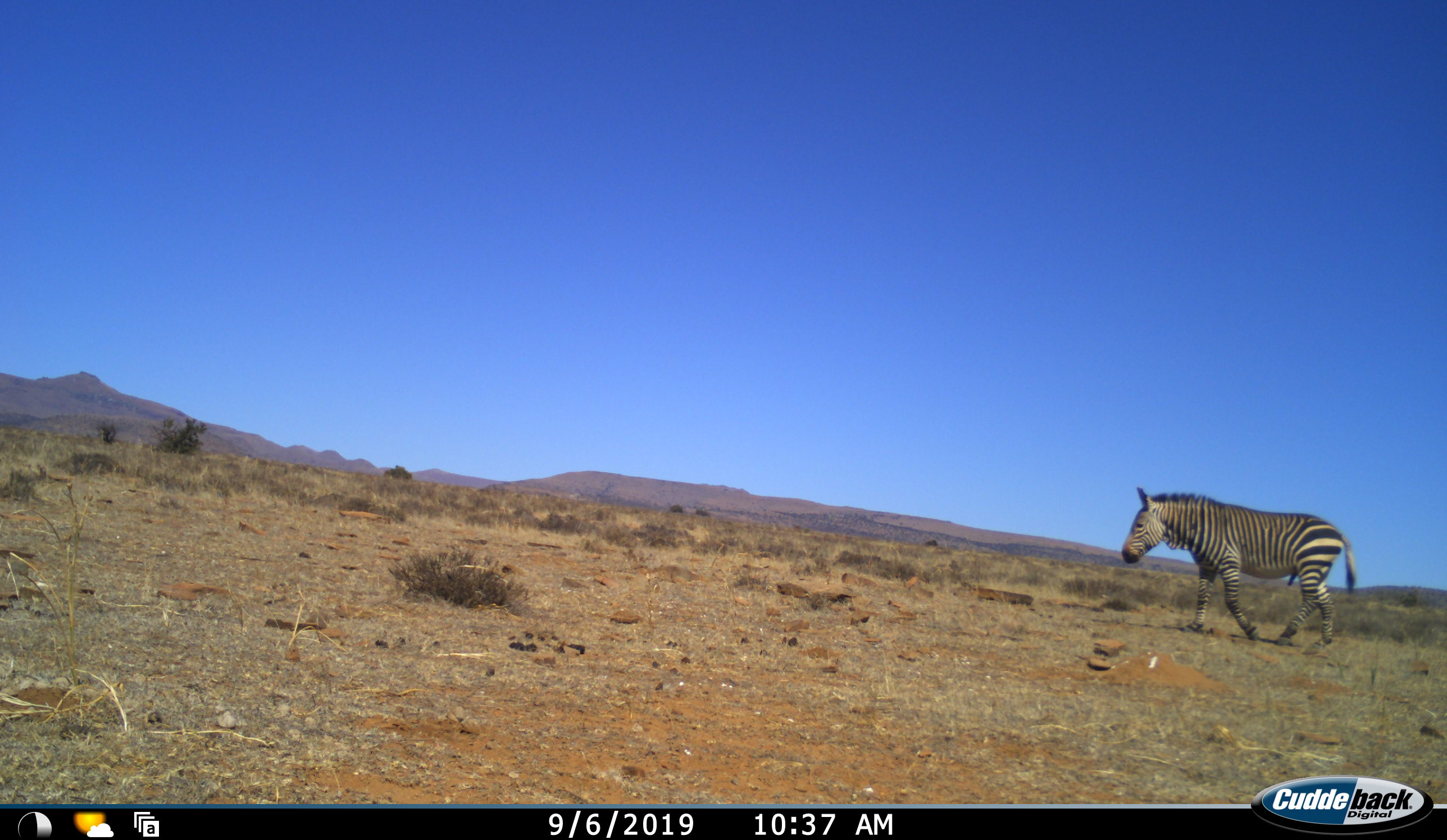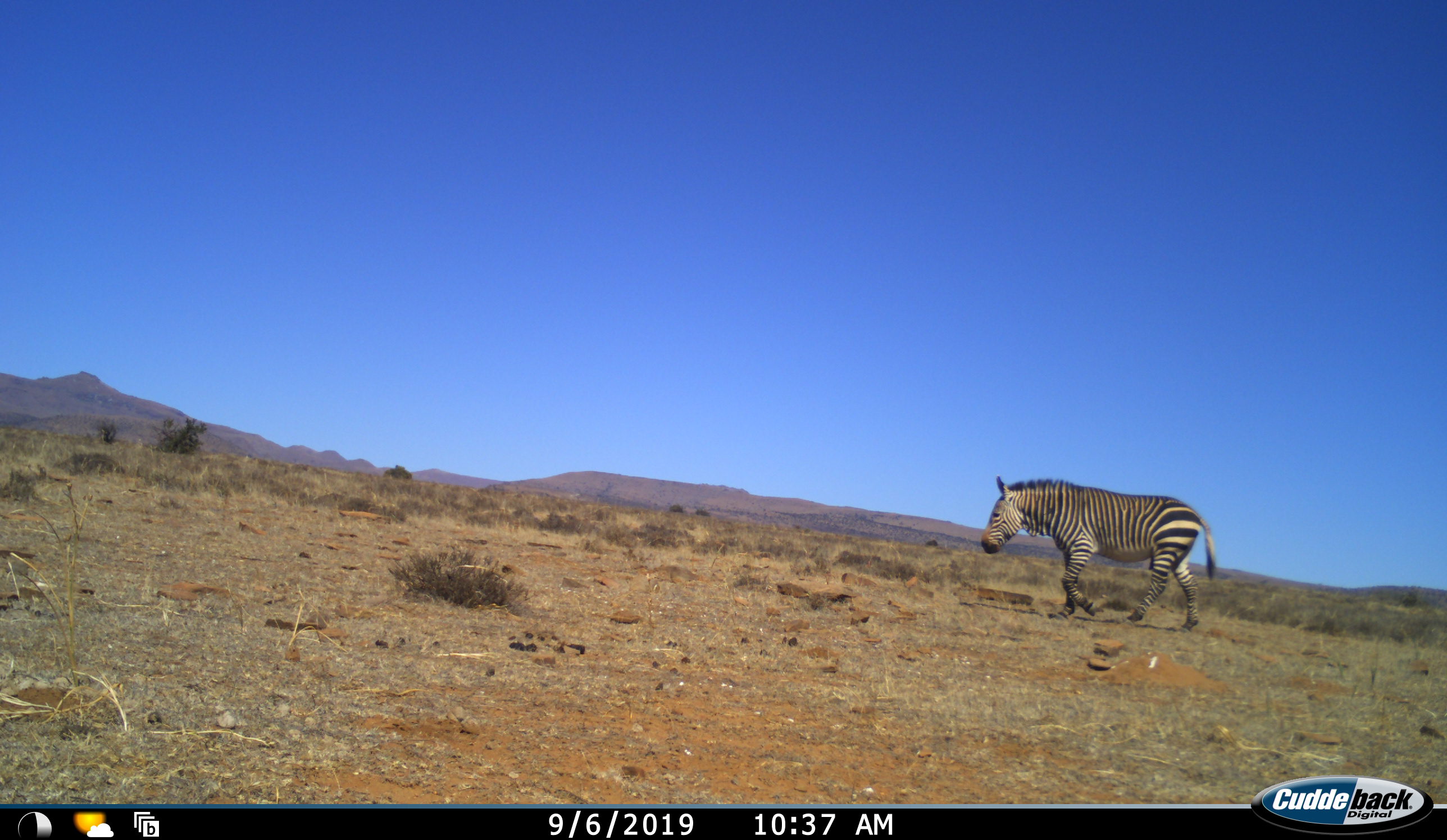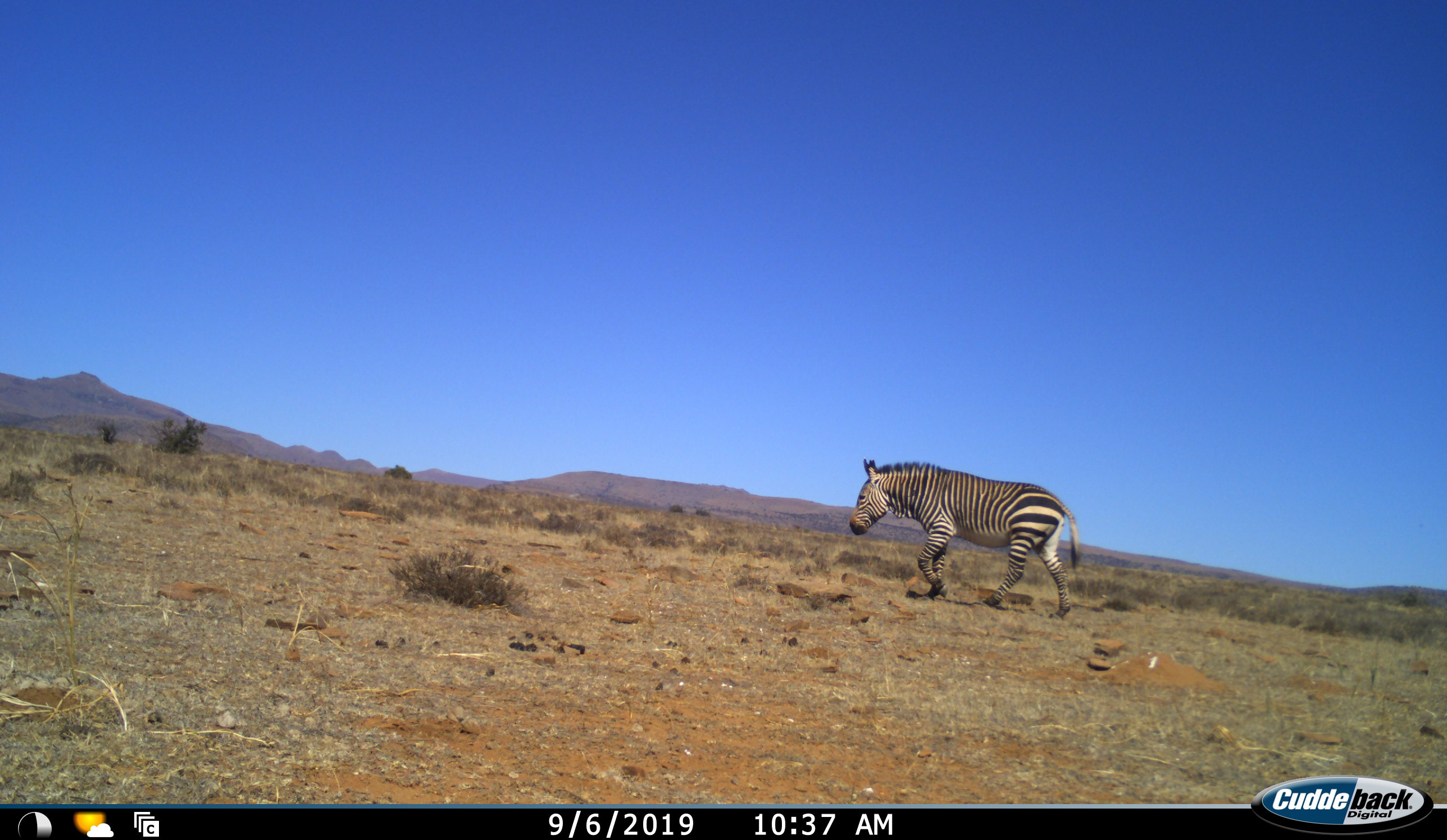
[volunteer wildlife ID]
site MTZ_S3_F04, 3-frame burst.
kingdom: Animalia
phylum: Chordata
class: Mammalia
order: Perissodactyla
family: Equidae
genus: Equus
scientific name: Equus zebra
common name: mountain zebra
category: zebramountain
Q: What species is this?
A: Zebramountain (mountain zebra) (Equus zebra).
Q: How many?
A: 1.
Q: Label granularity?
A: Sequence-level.